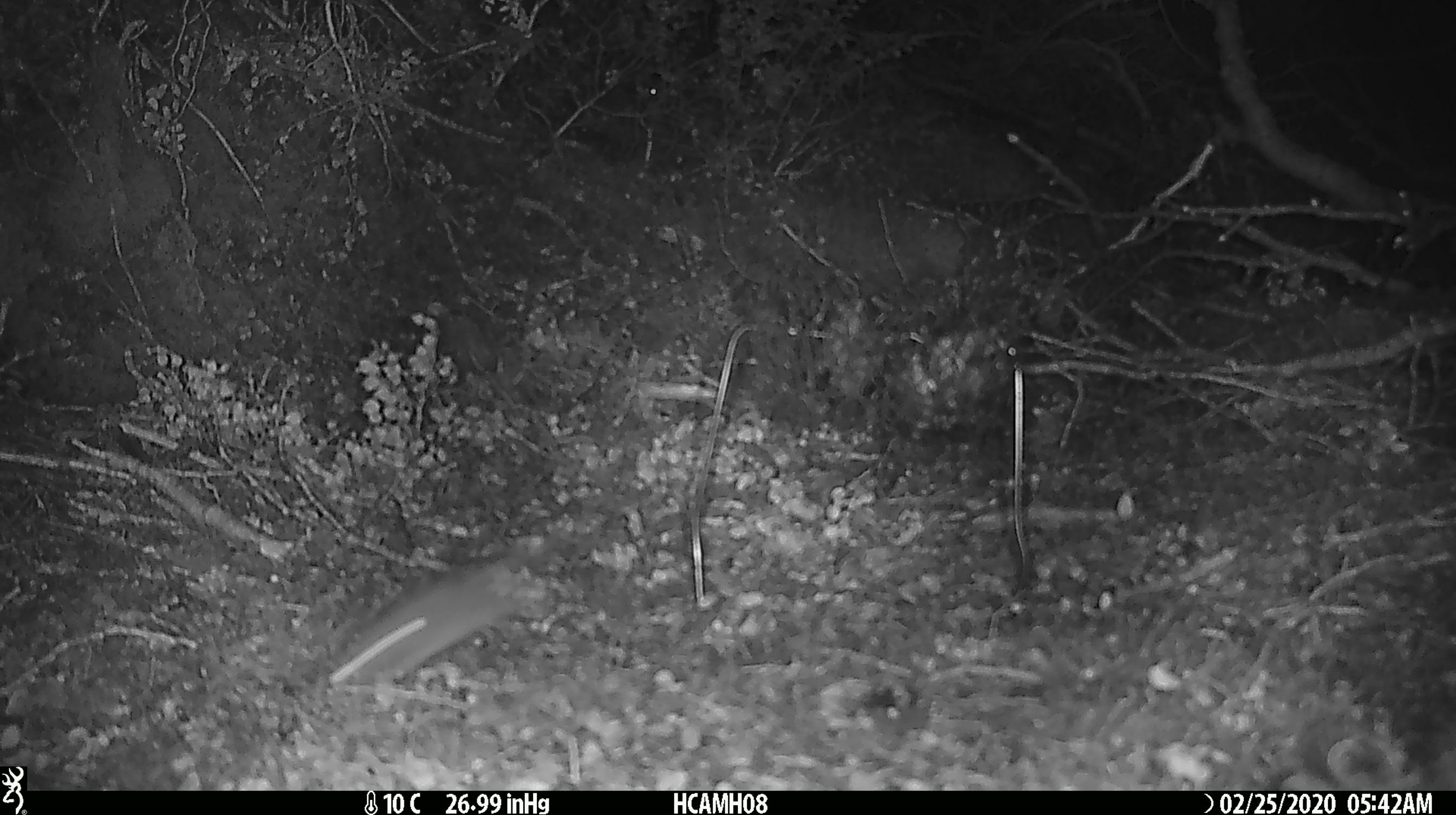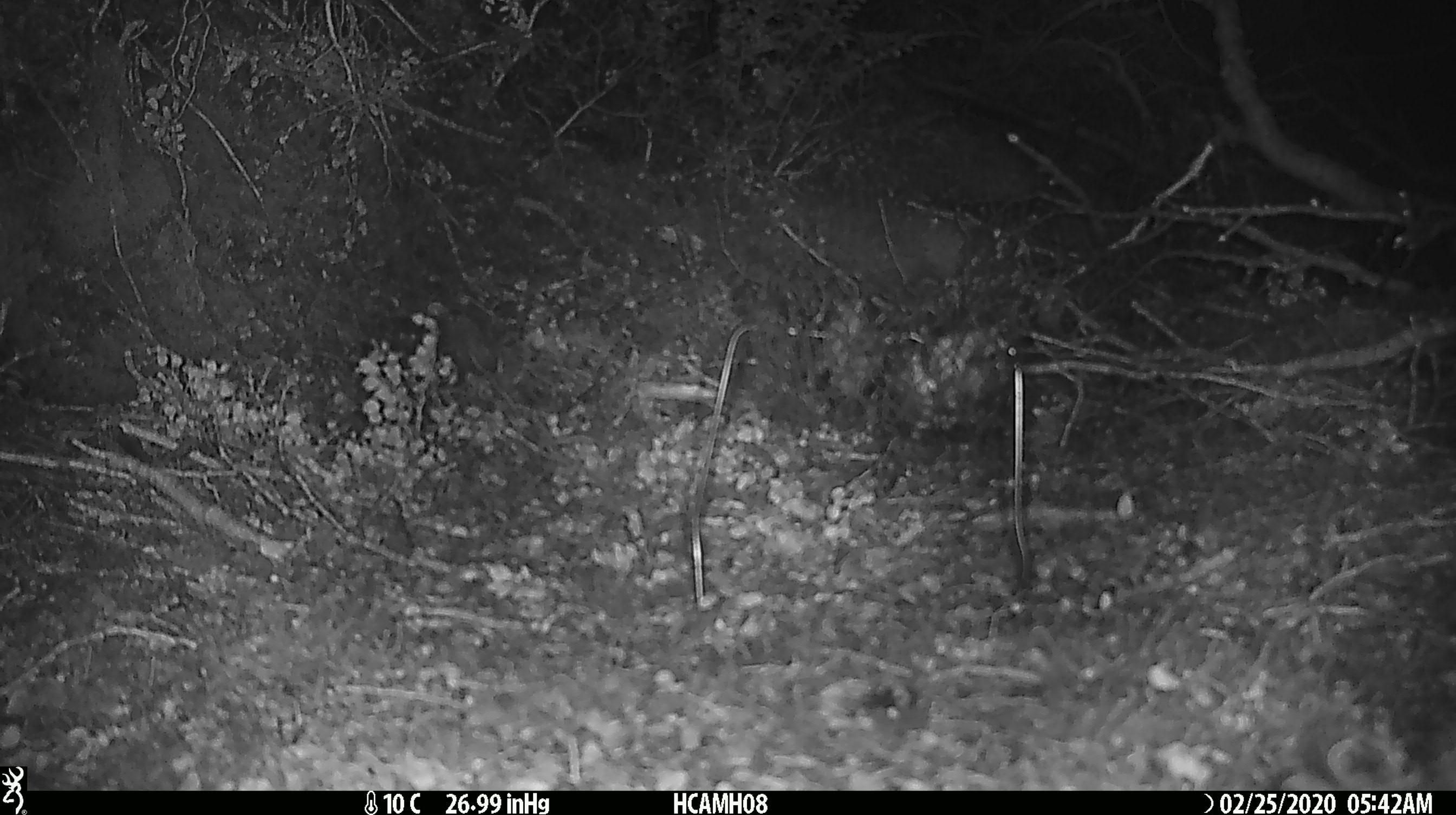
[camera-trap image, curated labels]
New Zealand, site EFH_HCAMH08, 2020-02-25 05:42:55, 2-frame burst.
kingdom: Animalia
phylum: Chordata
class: Mammalia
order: Rodentia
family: Muridae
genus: Mus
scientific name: Mus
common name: mouse